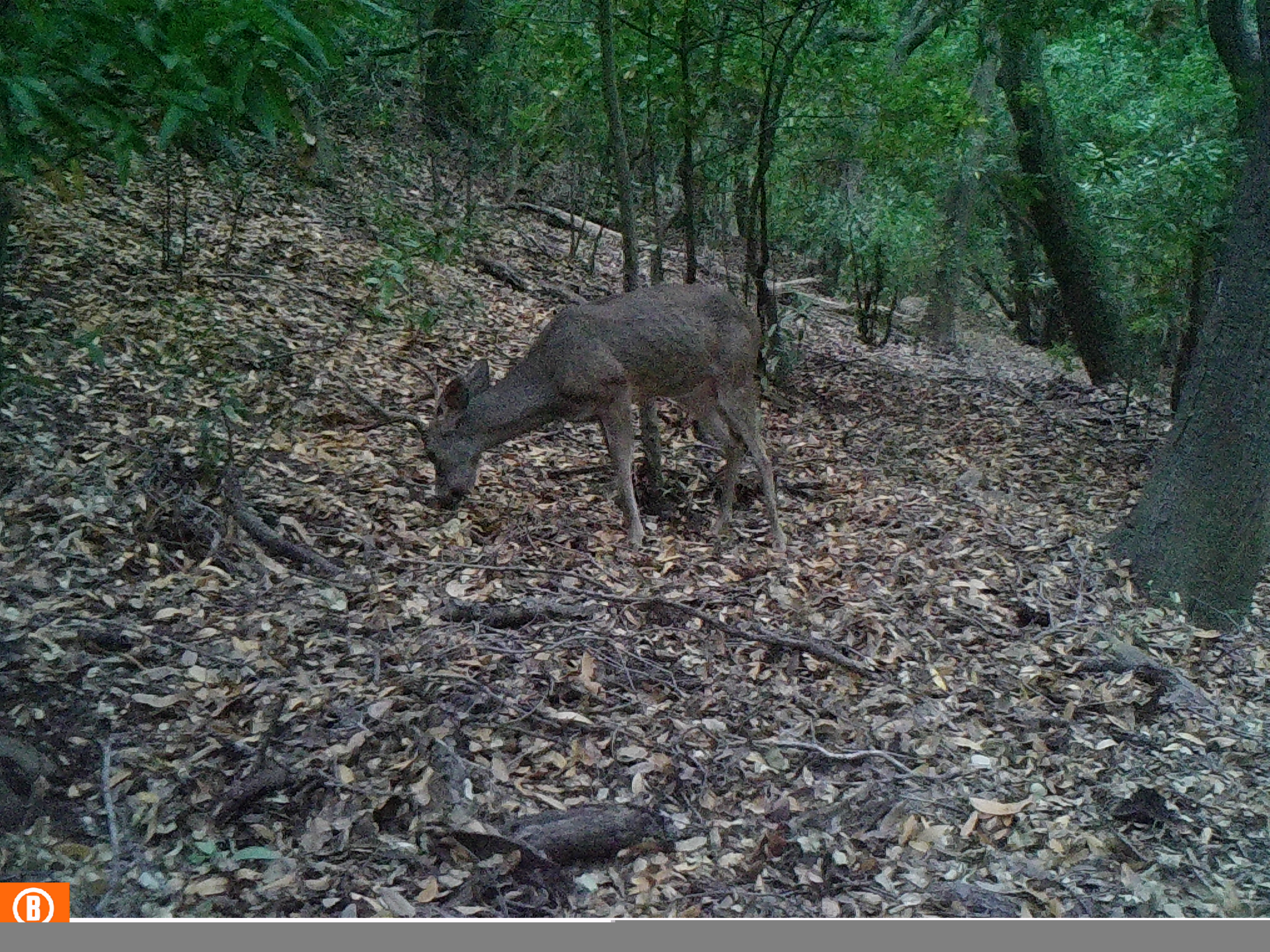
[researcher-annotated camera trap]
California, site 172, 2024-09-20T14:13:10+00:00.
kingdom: Animalia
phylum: Chordata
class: Mammalia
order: Artiodactyla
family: Cervidae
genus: Odocoileus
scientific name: Odocoileus hemionus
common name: mule deer